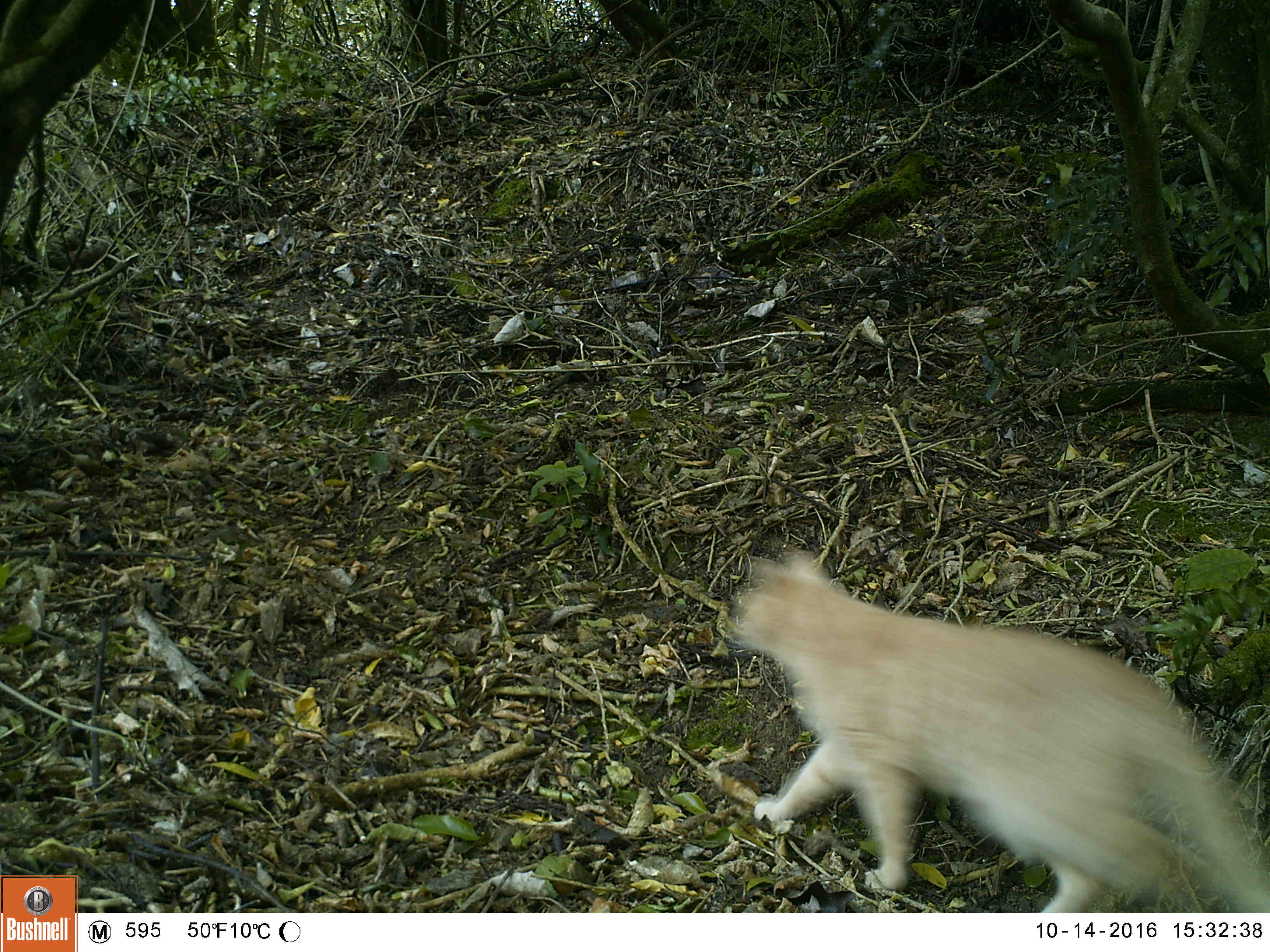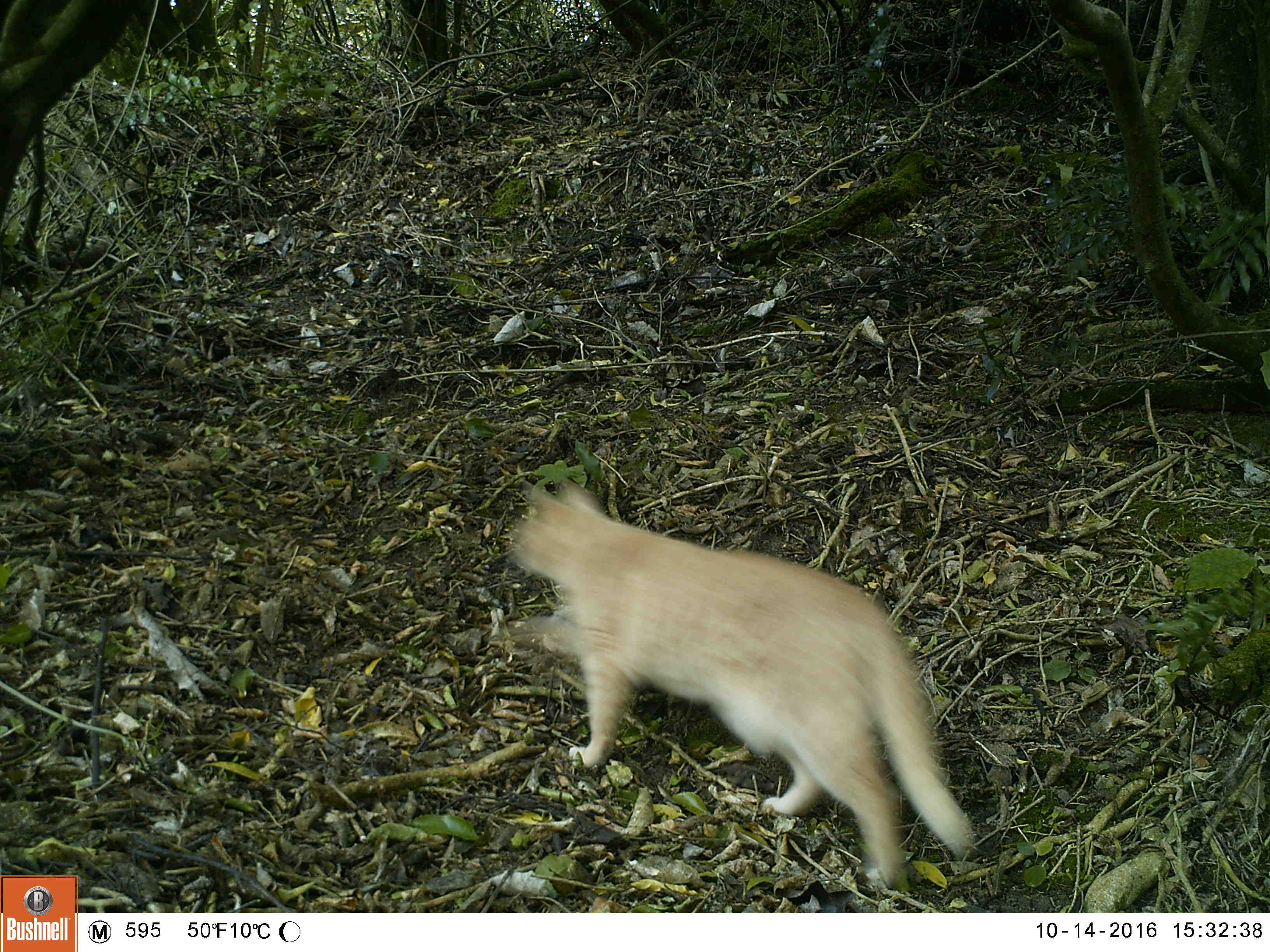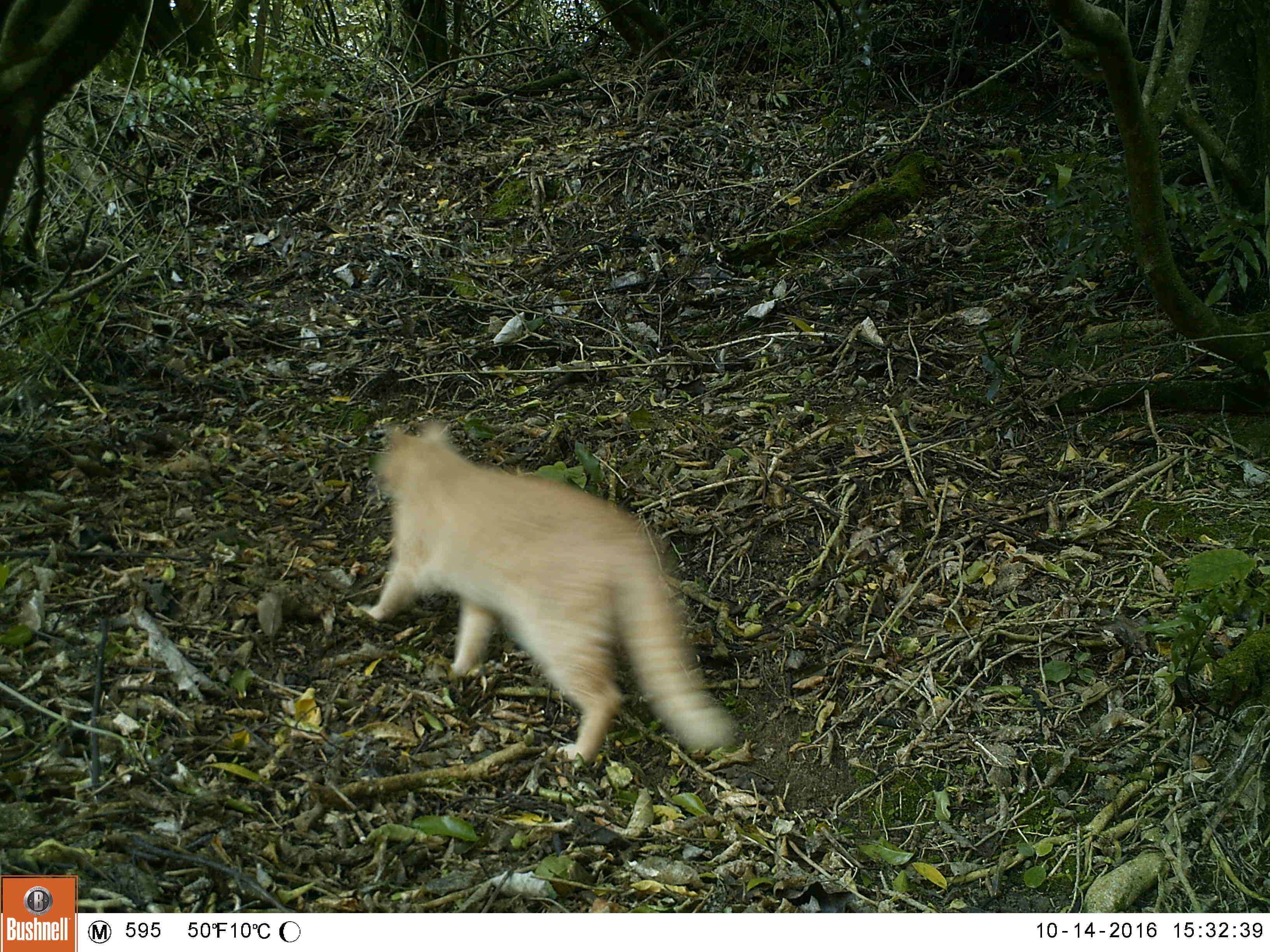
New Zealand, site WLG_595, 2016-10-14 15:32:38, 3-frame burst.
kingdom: Animalia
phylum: Chordata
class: Mammalia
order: Carnivora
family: Felidae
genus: Felis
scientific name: Felis catus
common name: domestic cat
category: cat